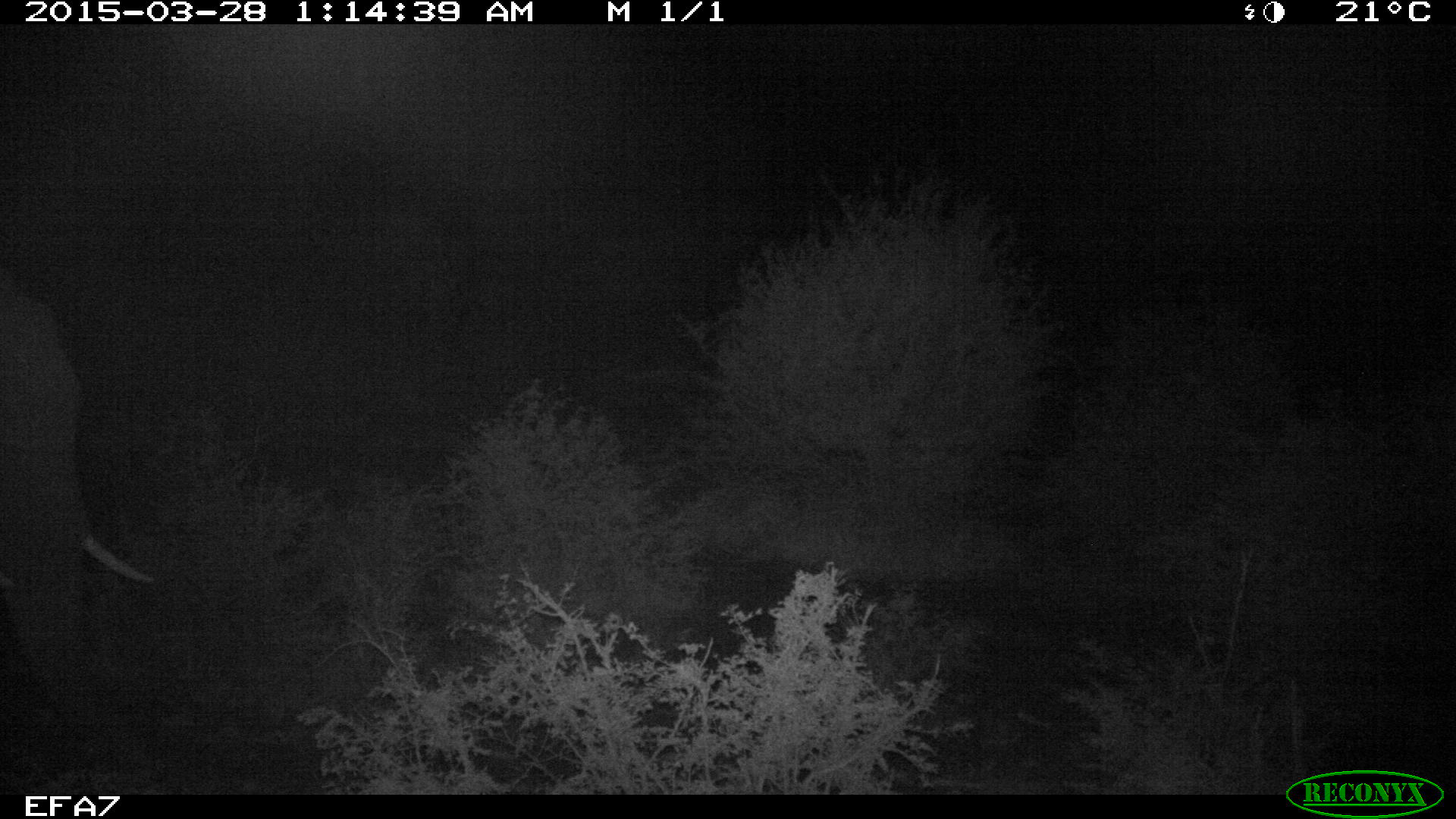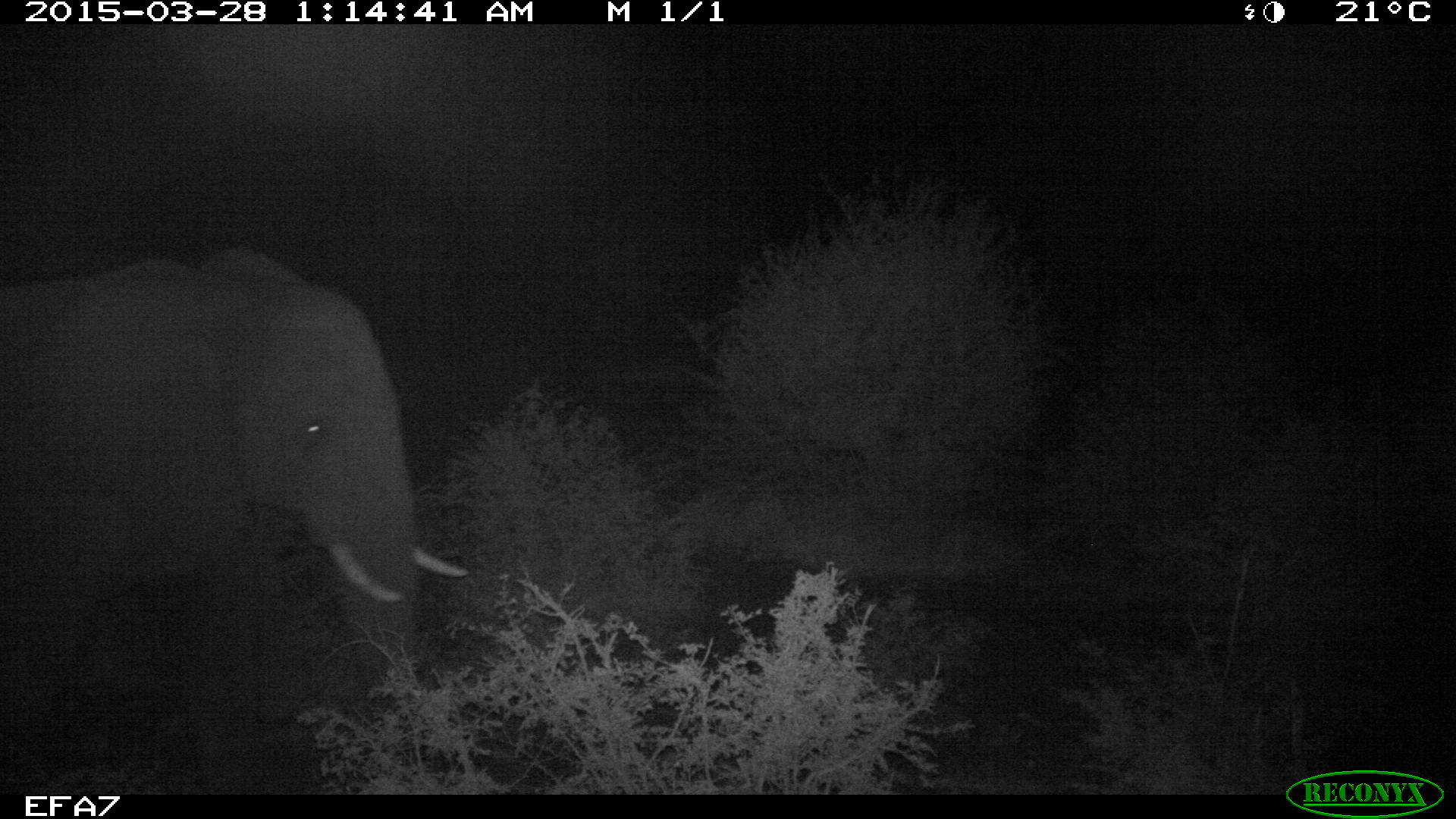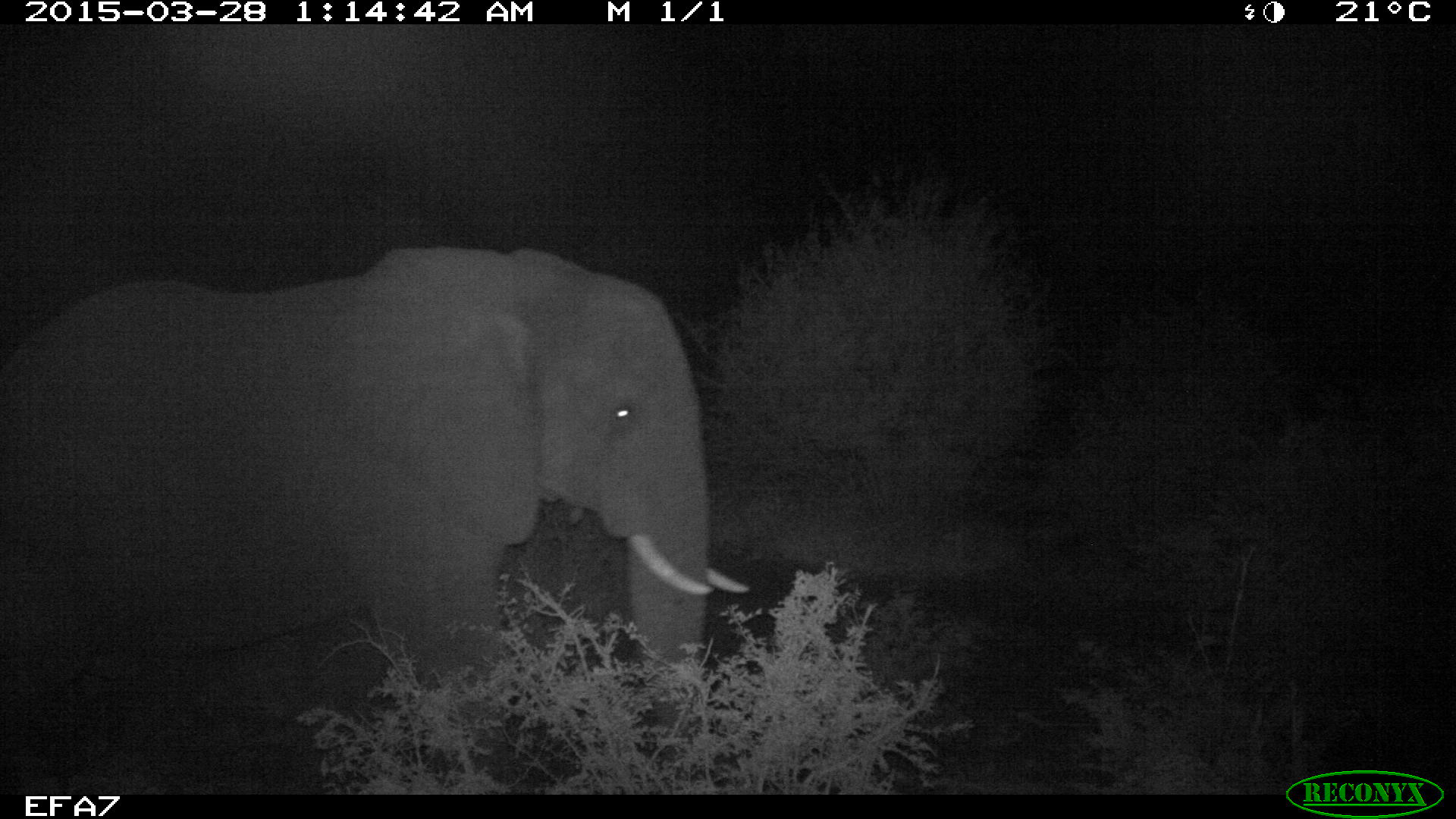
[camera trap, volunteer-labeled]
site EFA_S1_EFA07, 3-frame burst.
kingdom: Animalia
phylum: Chordata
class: Mammalia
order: Proboscidea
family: Elephantidae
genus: Loxodonta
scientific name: Loxodonta africana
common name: african bush elephant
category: elephant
Elephant (african bush elephant) (Loxodonta africana), count 1. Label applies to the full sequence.